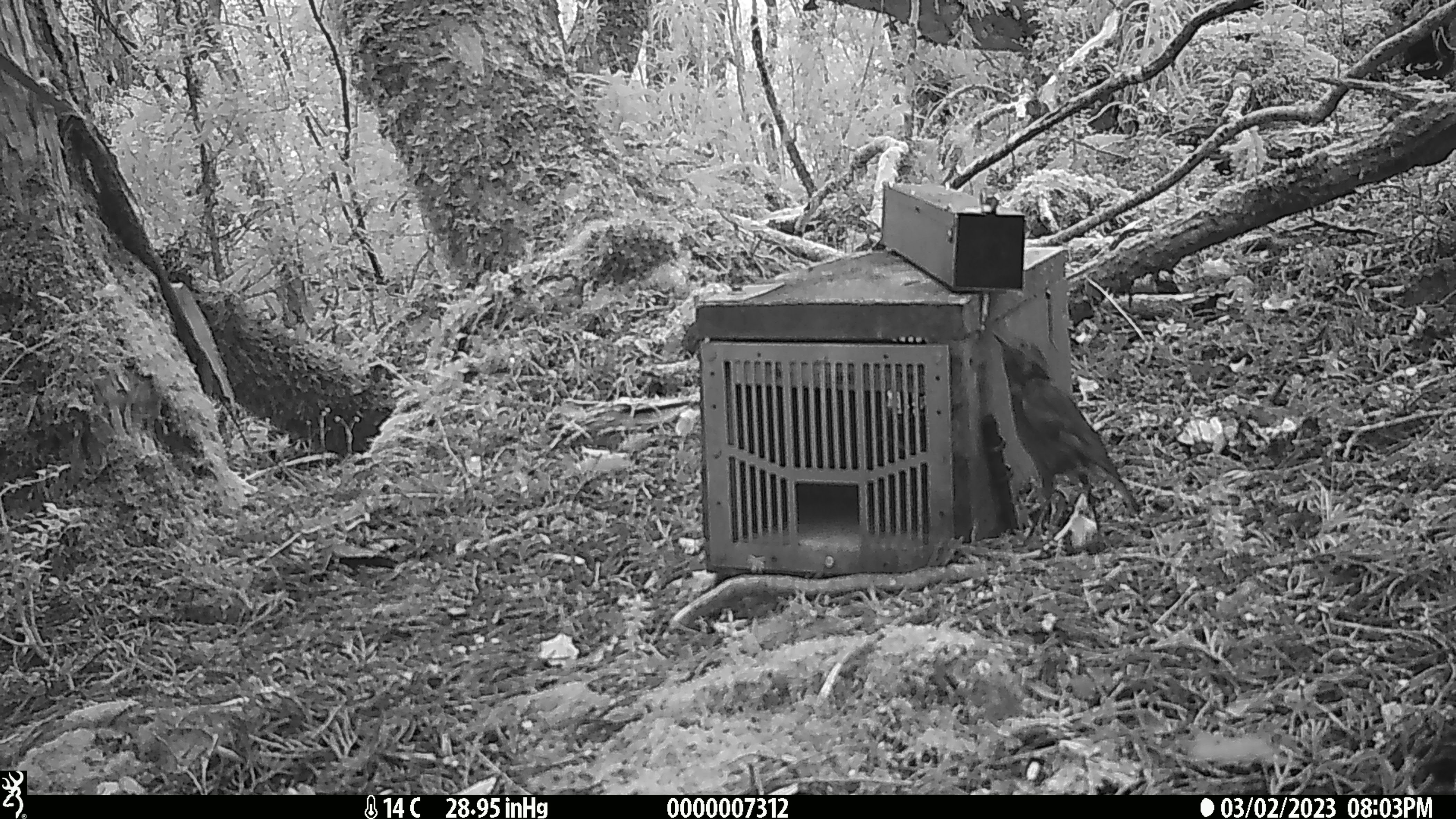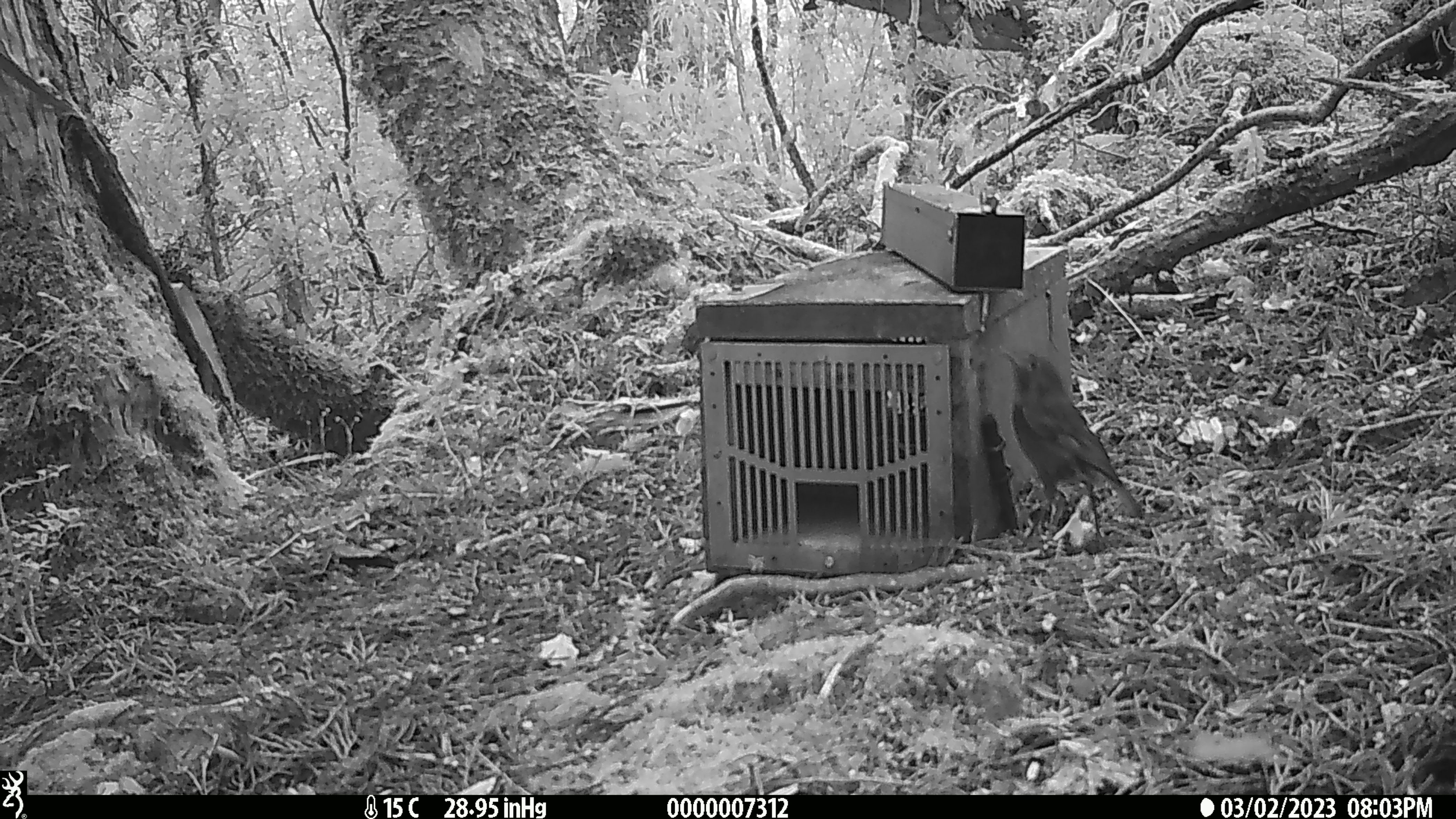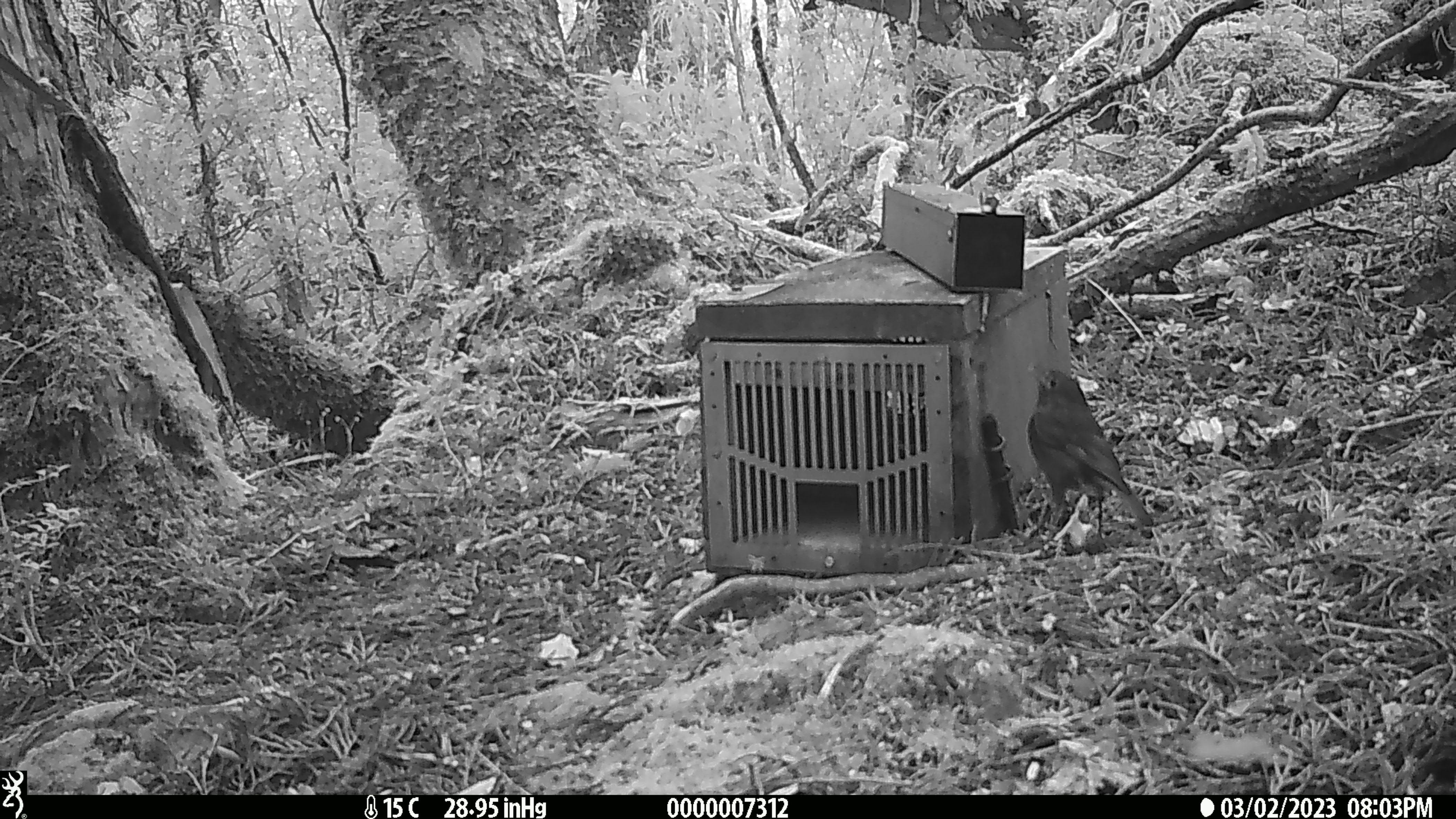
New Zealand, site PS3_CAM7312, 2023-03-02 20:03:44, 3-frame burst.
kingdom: Animalia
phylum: Chordata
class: Aves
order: Passeriformes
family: Petroicidae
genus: Petroica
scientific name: Petroica australis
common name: new zealand robin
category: robin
Robin (new zealand robin) (Petroica australis).